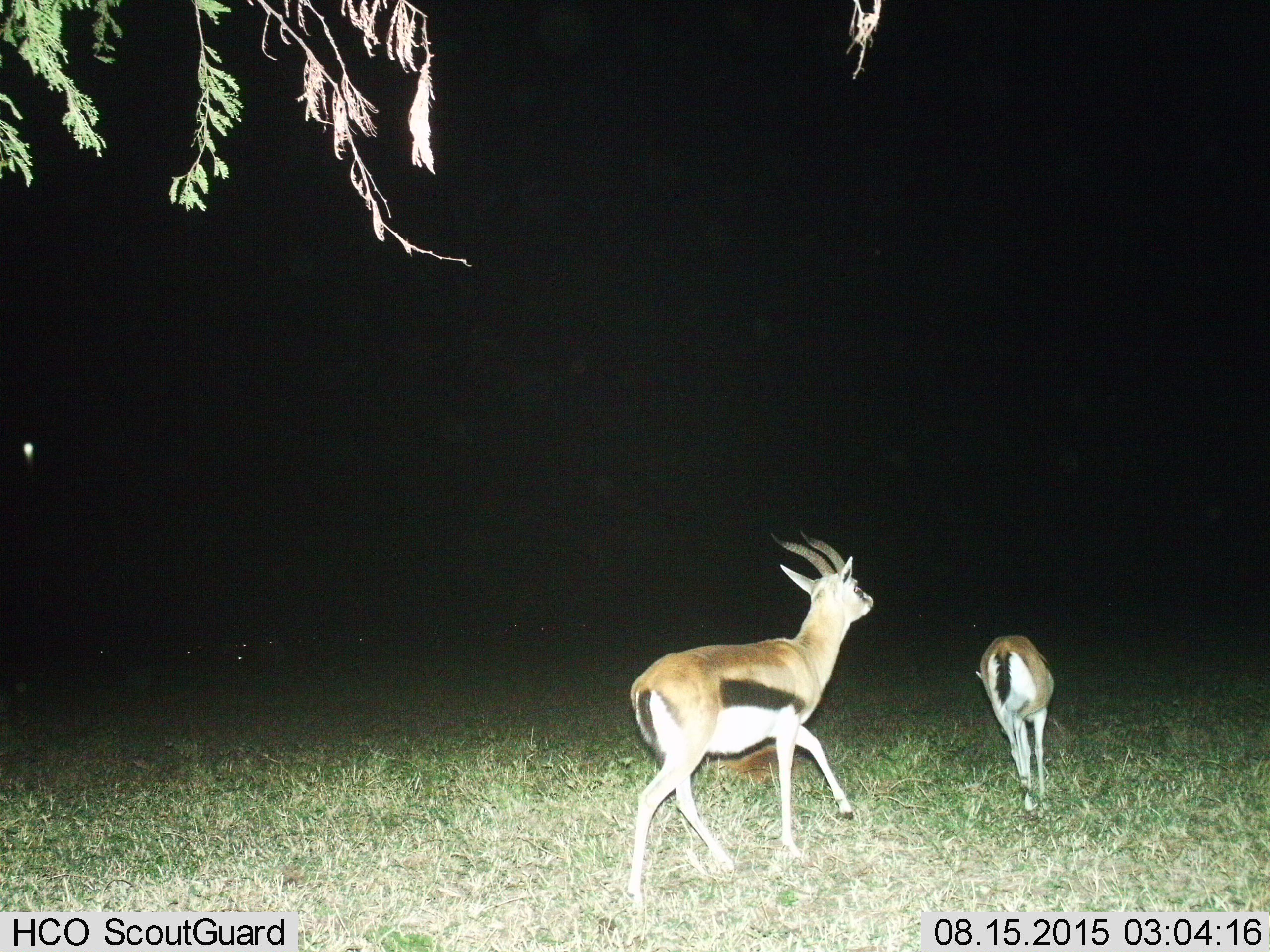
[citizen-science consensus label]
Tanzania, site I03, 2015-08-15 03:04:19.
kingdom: Animalia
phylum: Chordata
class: Mammalia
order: Artiodactyla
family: Bovidae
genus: Eudorcas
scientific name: Eudorcas thomsonii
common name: thomson's gazelle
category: gazellethomsons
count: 2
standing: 0%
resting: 0%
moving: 100%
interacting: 0%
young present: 14%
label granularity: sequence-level